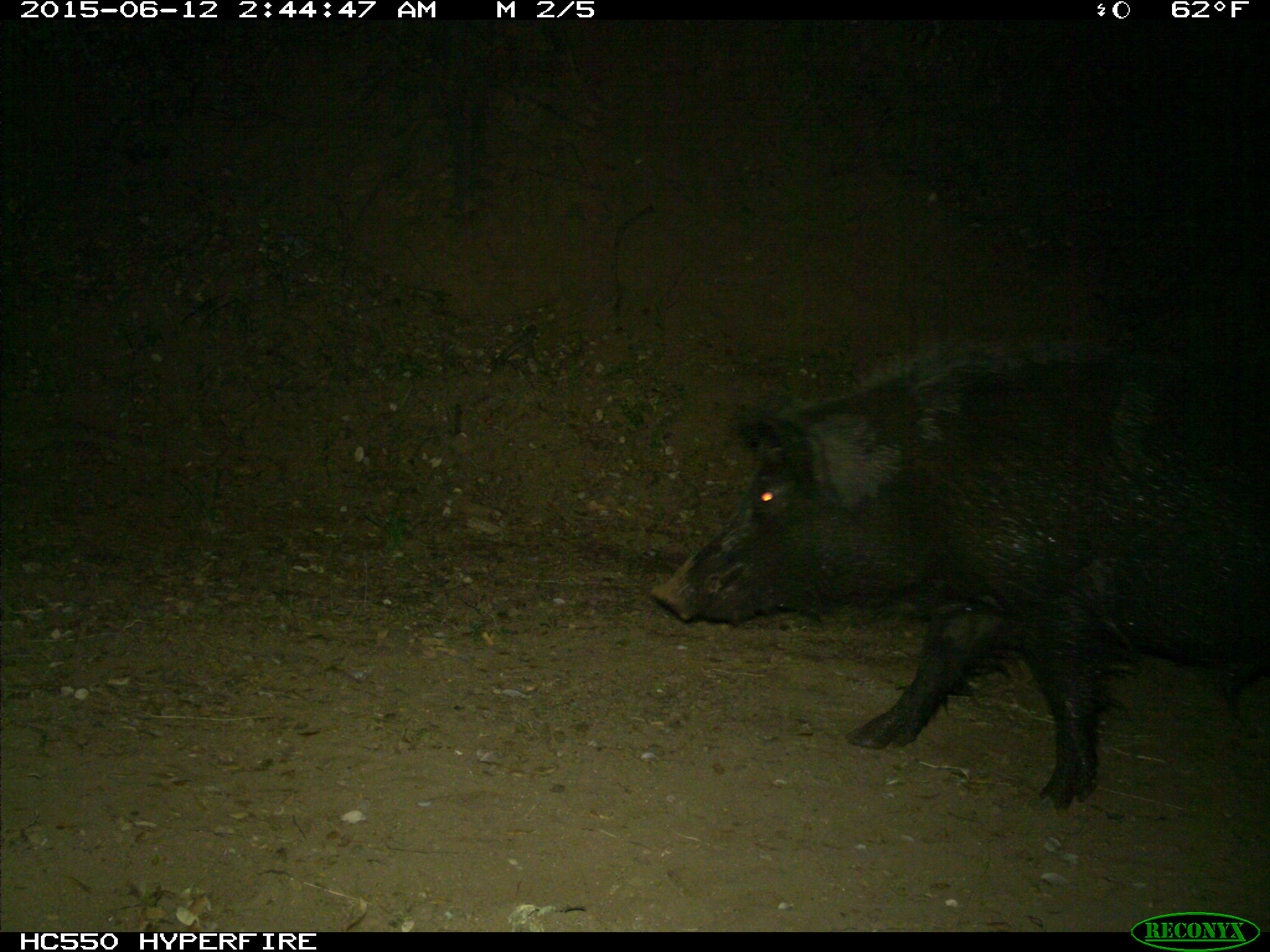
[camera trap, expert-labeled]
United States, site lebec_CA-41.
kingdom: Animalia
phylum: Chordata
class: Mammalia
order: Artiodactyla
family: Suidae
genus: Sus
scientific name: Sus scrofa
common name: wild boar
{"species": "Sus scrofa (wild boar)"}